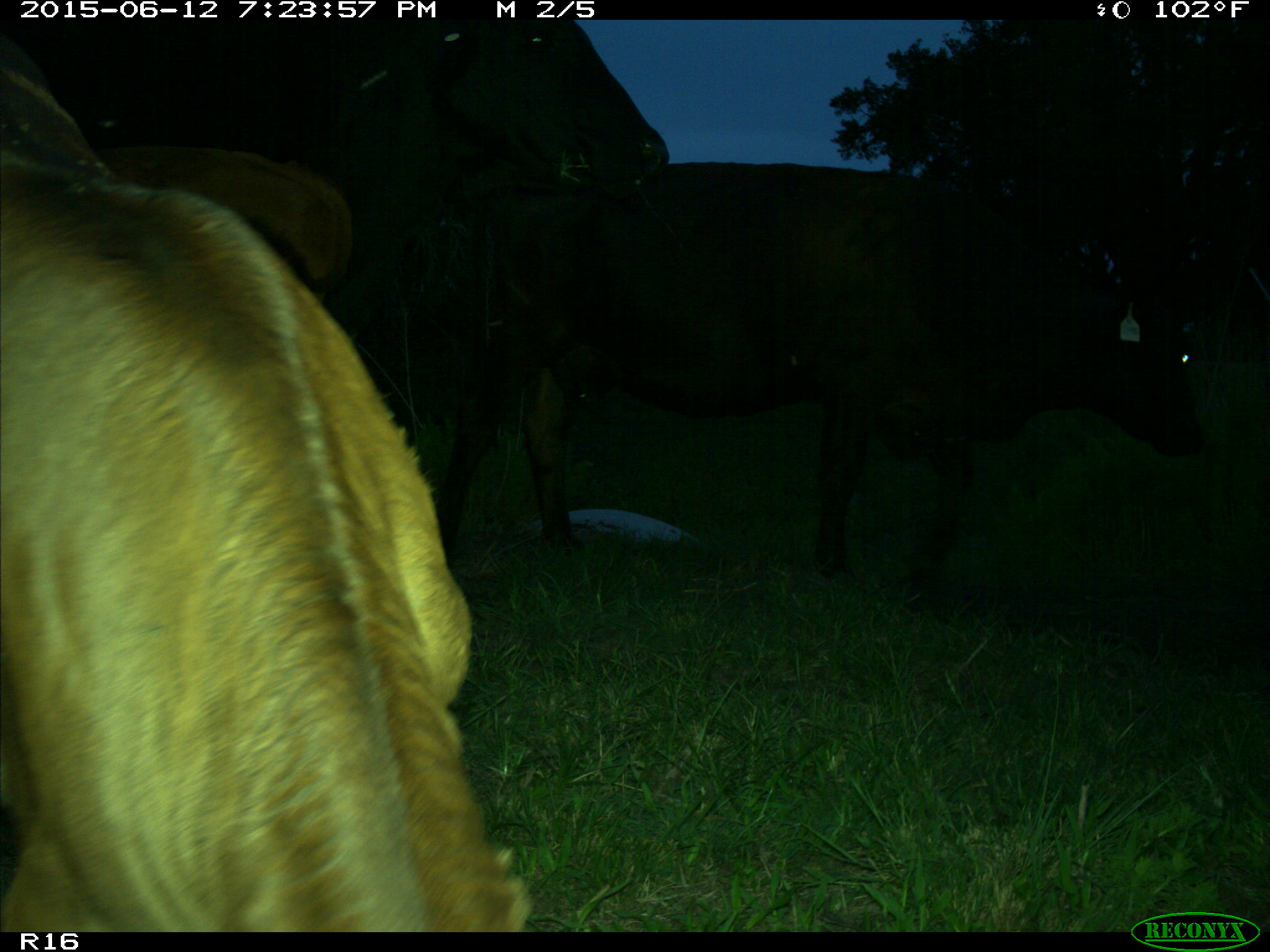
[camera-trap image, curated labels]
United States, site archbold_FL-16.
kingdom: Animalia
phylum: Chordata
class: Mammalia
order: Artiodactyla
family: Bovidae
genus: Bos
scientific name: Bos taurus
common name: domestic cow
Bos taurus (domestic cow).